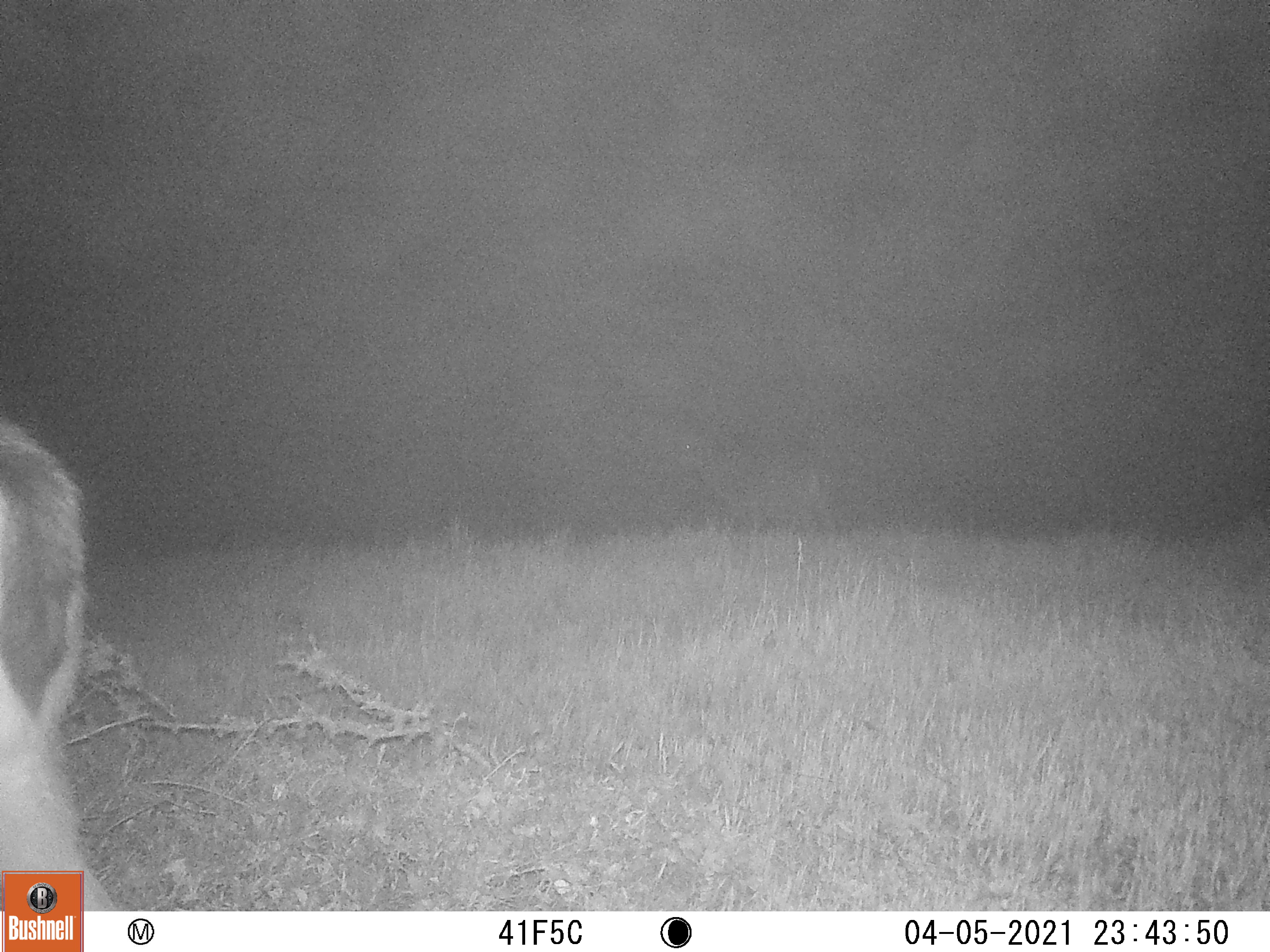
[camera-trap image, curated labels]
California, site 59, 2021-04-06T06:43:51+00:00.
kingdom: Animalia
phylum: Chordata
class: Mammalia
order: Artiodactyla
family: Cervidae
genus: Odocoileus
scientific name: Odocoileus hemionus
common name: mule deer